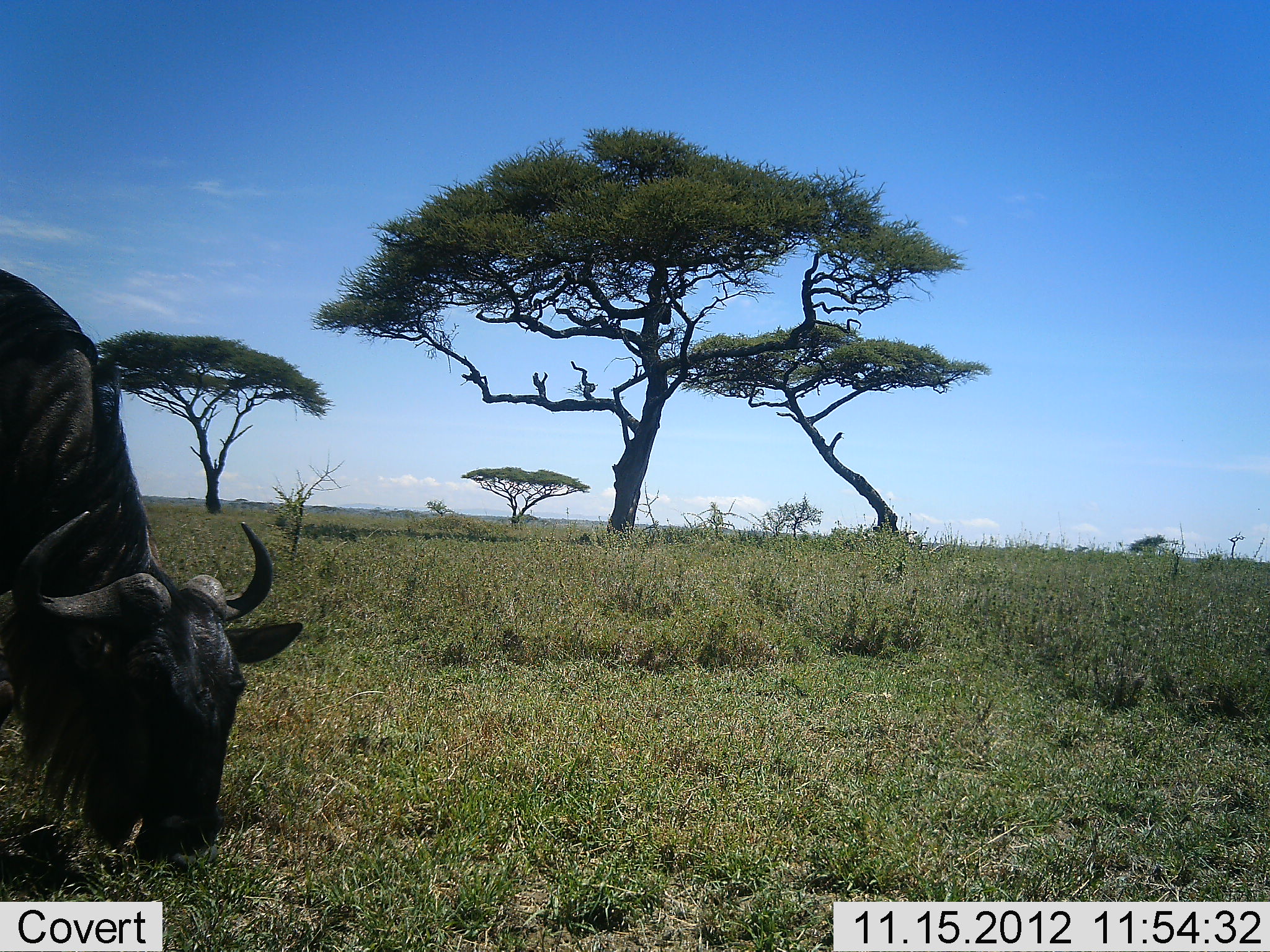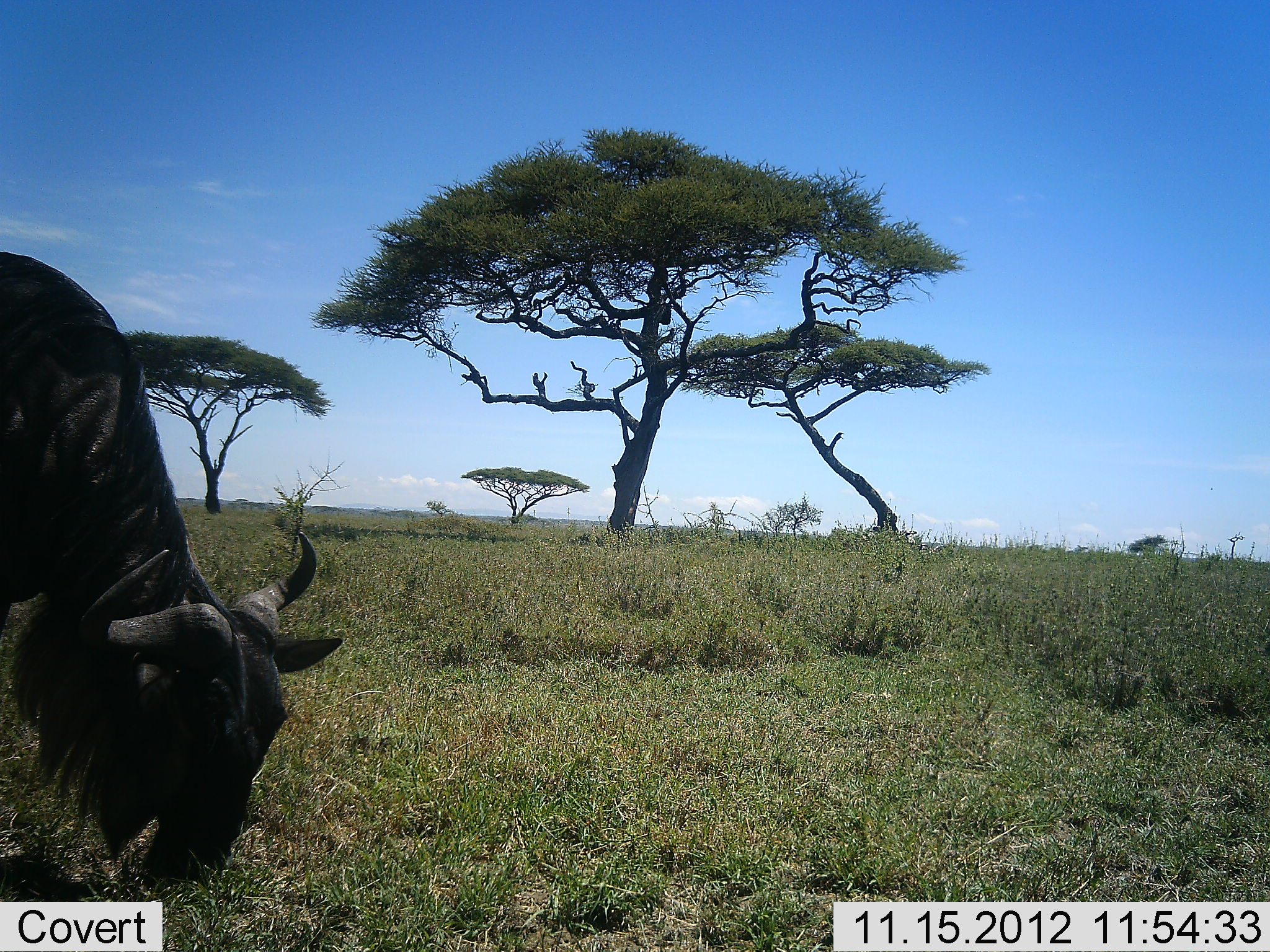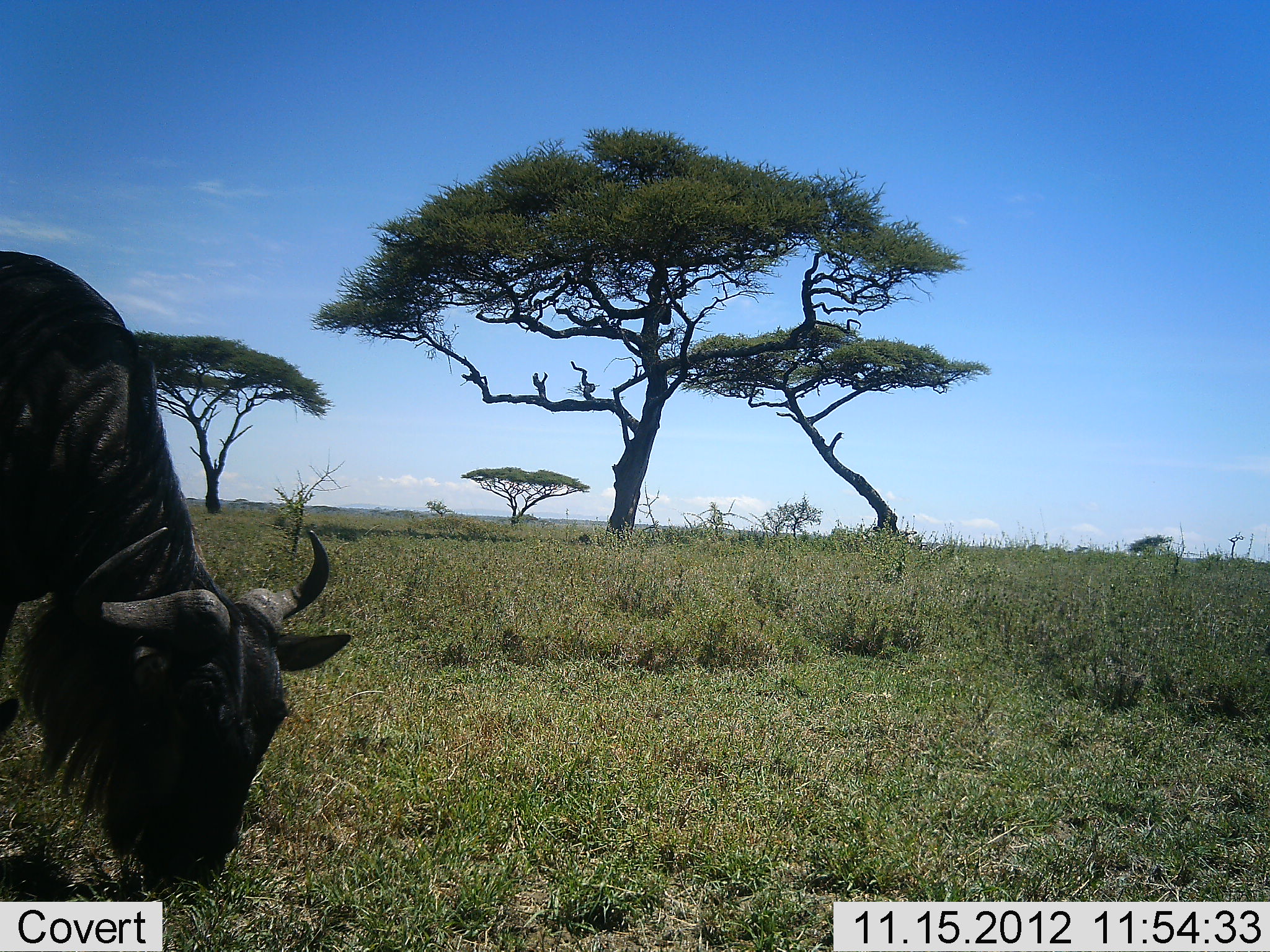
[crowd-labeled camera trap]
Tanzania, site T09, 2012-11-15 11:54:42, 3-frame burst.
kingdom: Animalia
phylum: Chordata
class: Mammalia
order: Artiodactyla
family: Bovidae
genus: Connochaetes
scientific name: Connochaetes taurinus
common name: blue wildebeest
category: wildebeest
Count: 1.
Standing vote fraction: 0%.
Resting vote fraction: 0%.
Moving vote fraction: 10%.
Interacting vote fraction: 0%.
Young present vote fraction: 0%.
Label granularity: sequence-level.